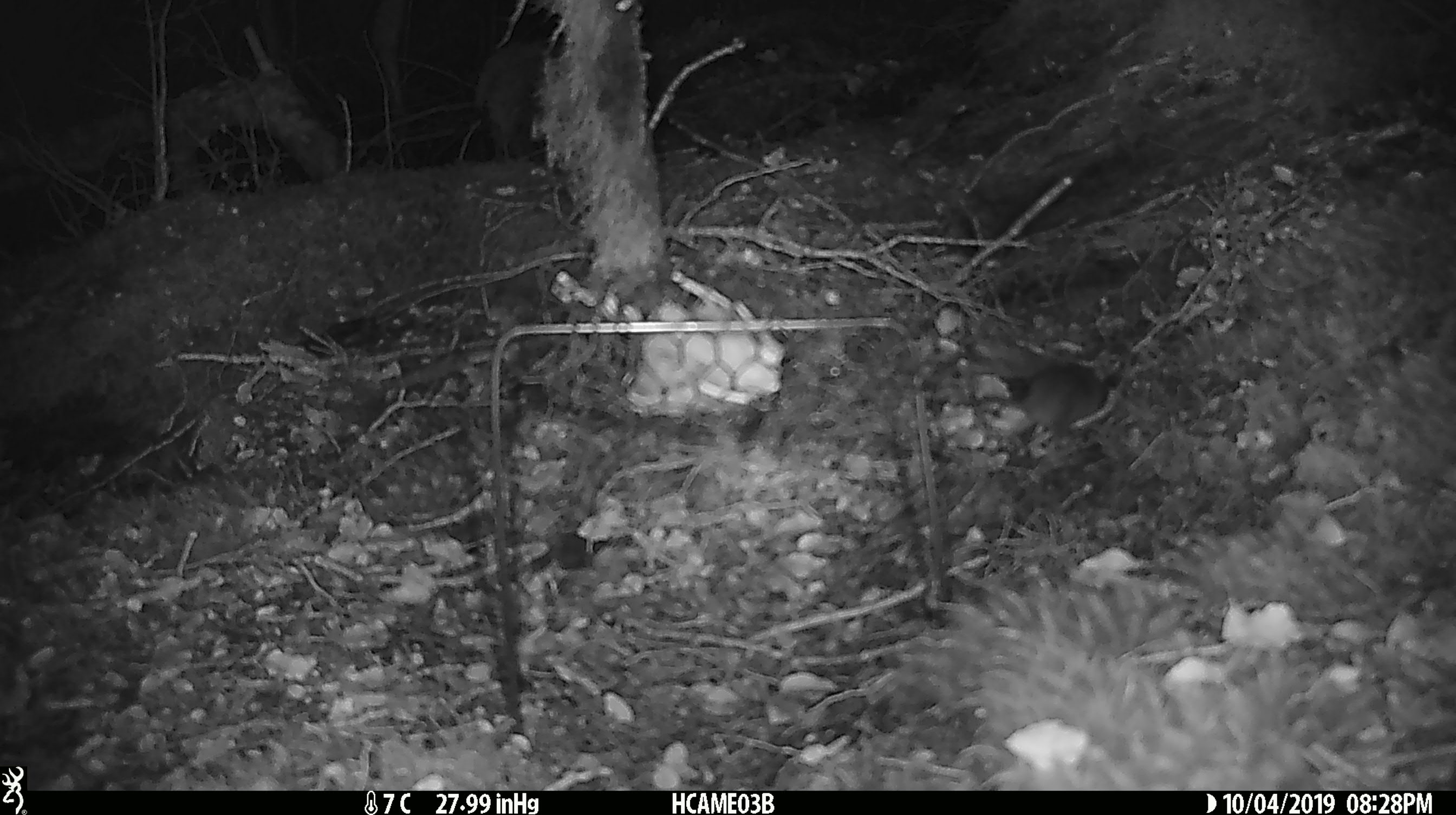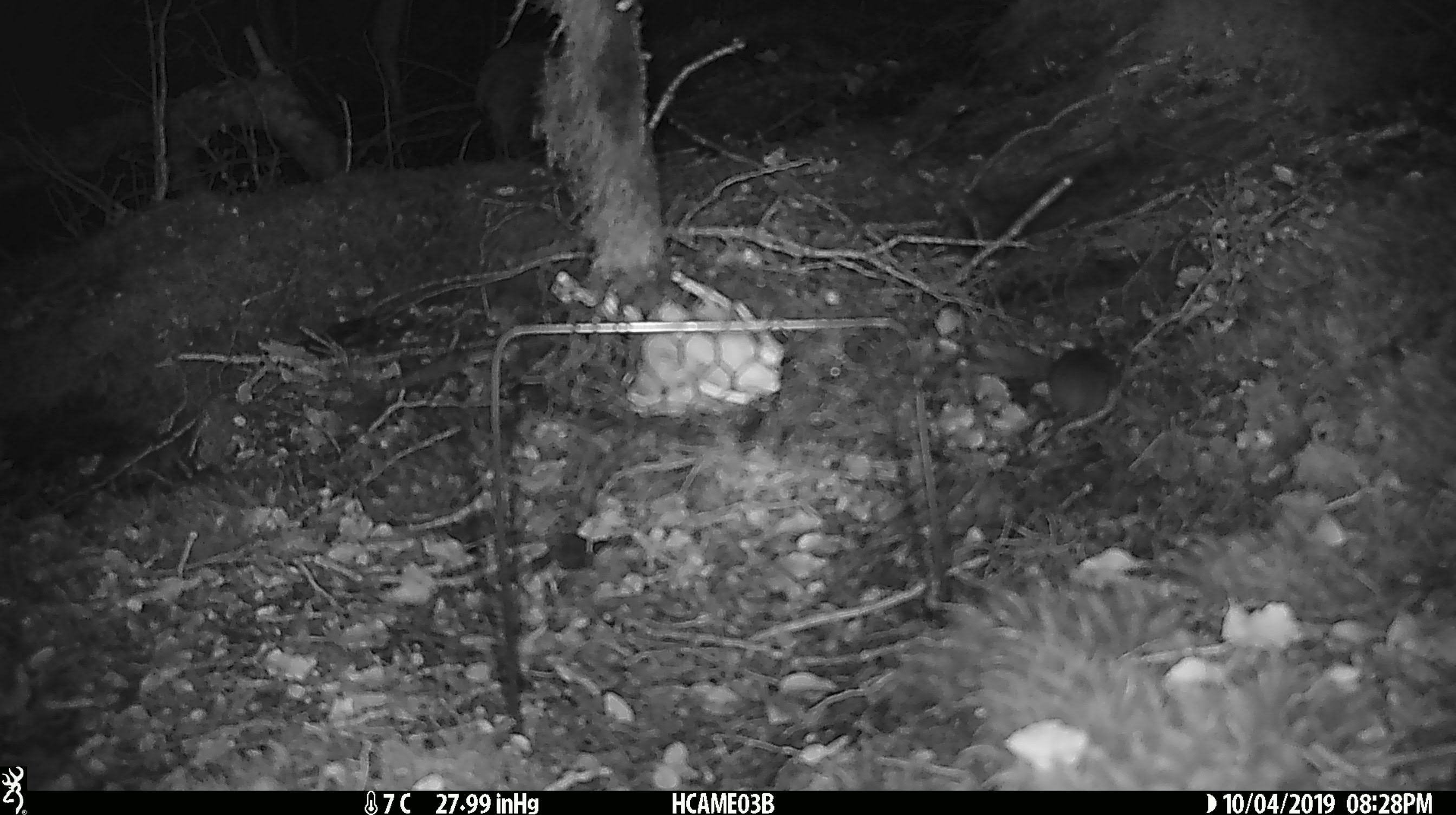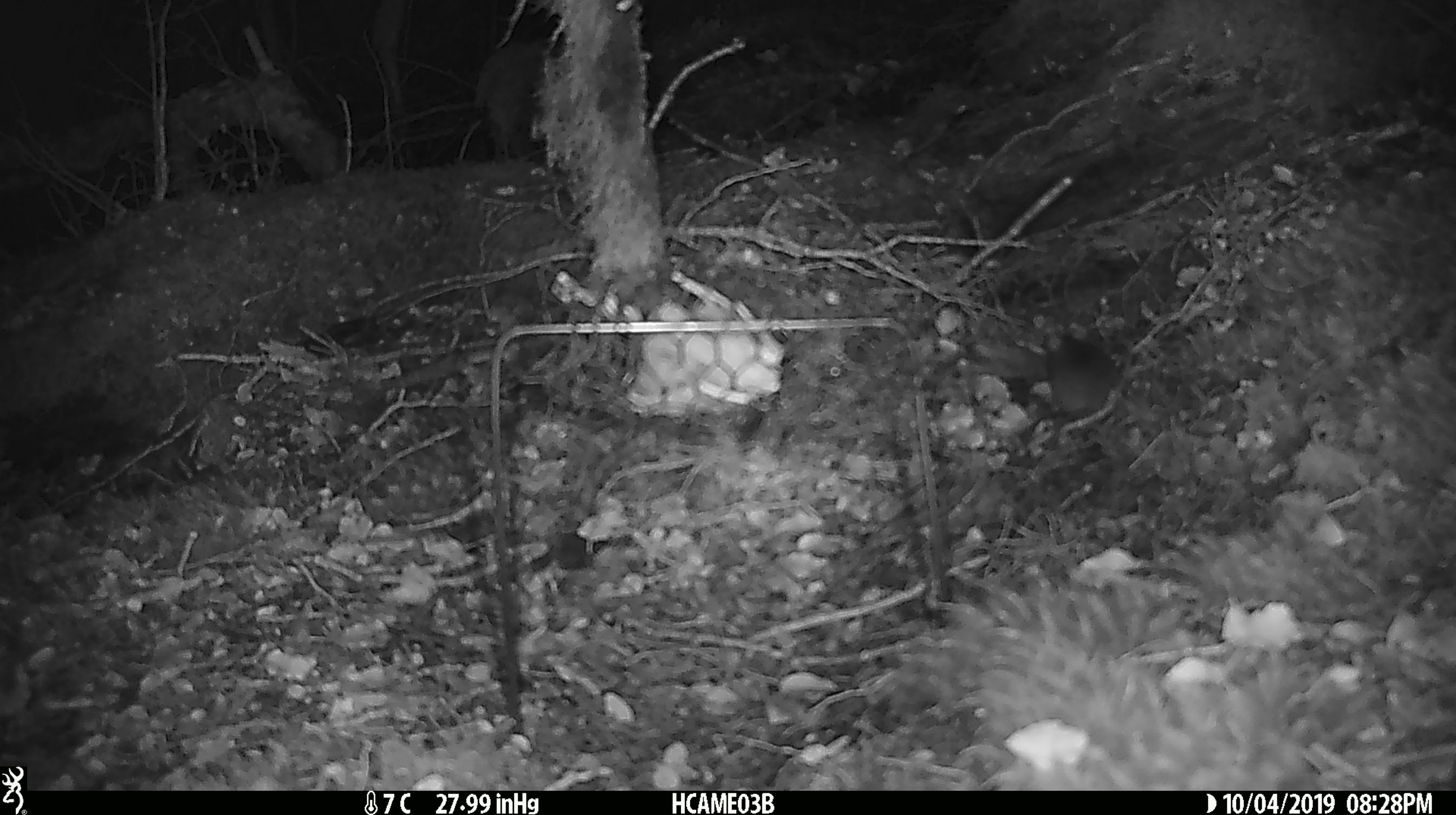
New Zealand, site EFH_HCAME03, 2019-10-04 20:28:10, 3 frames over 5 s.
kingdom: Animalia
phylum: Chordata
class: Mammalia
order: Rodentia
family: Muridae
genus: Mus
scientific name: Mus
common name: mouse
Mouse (Mus).